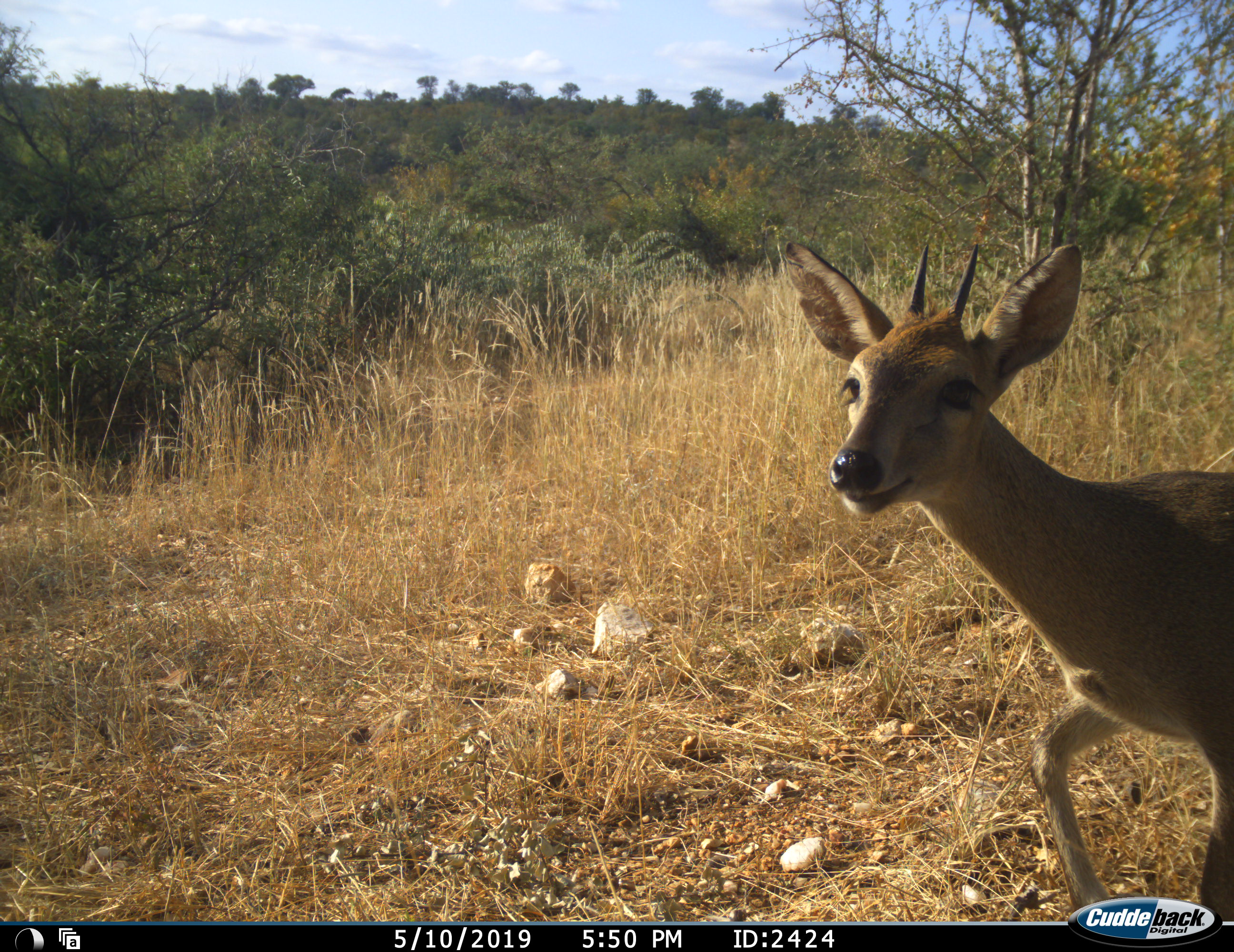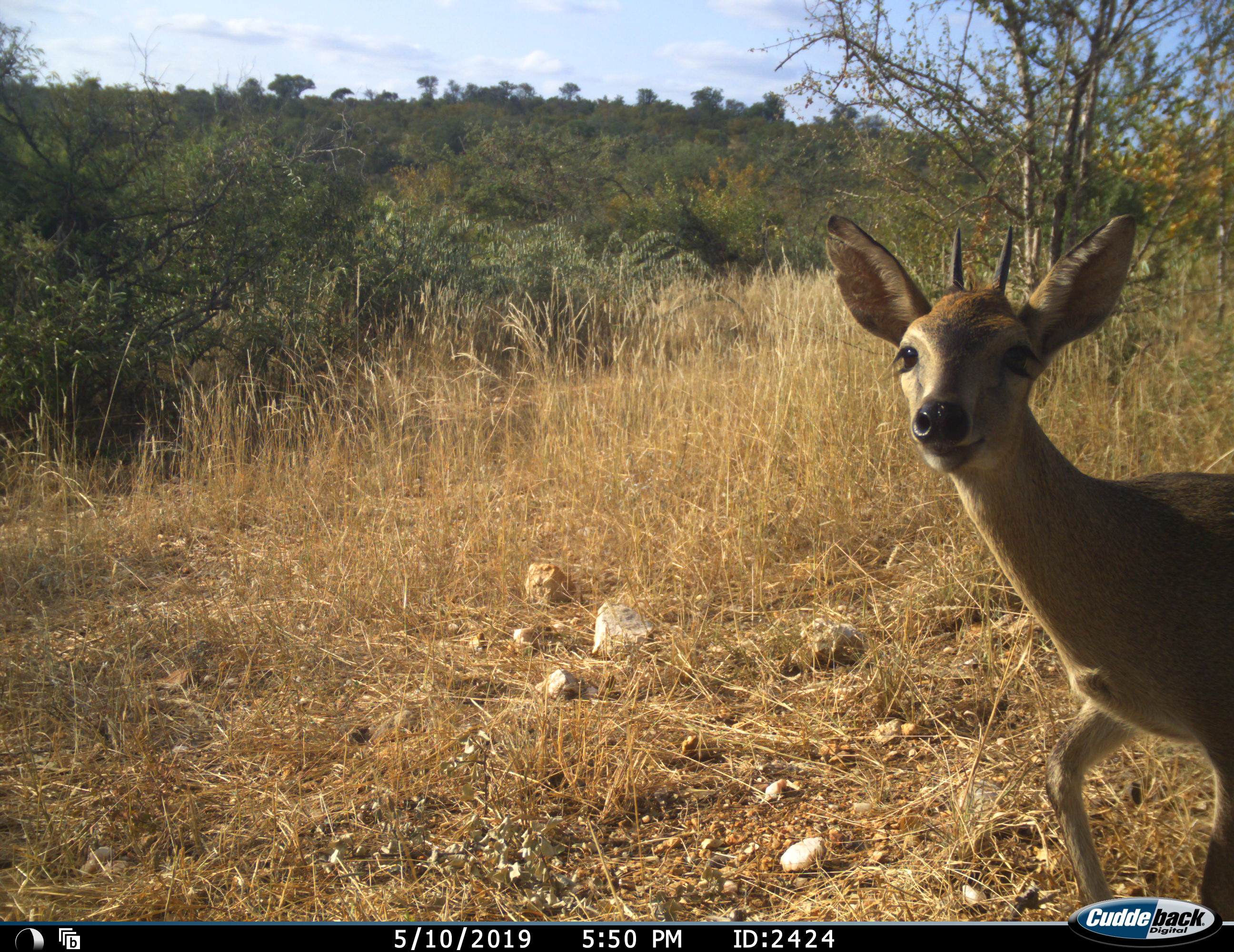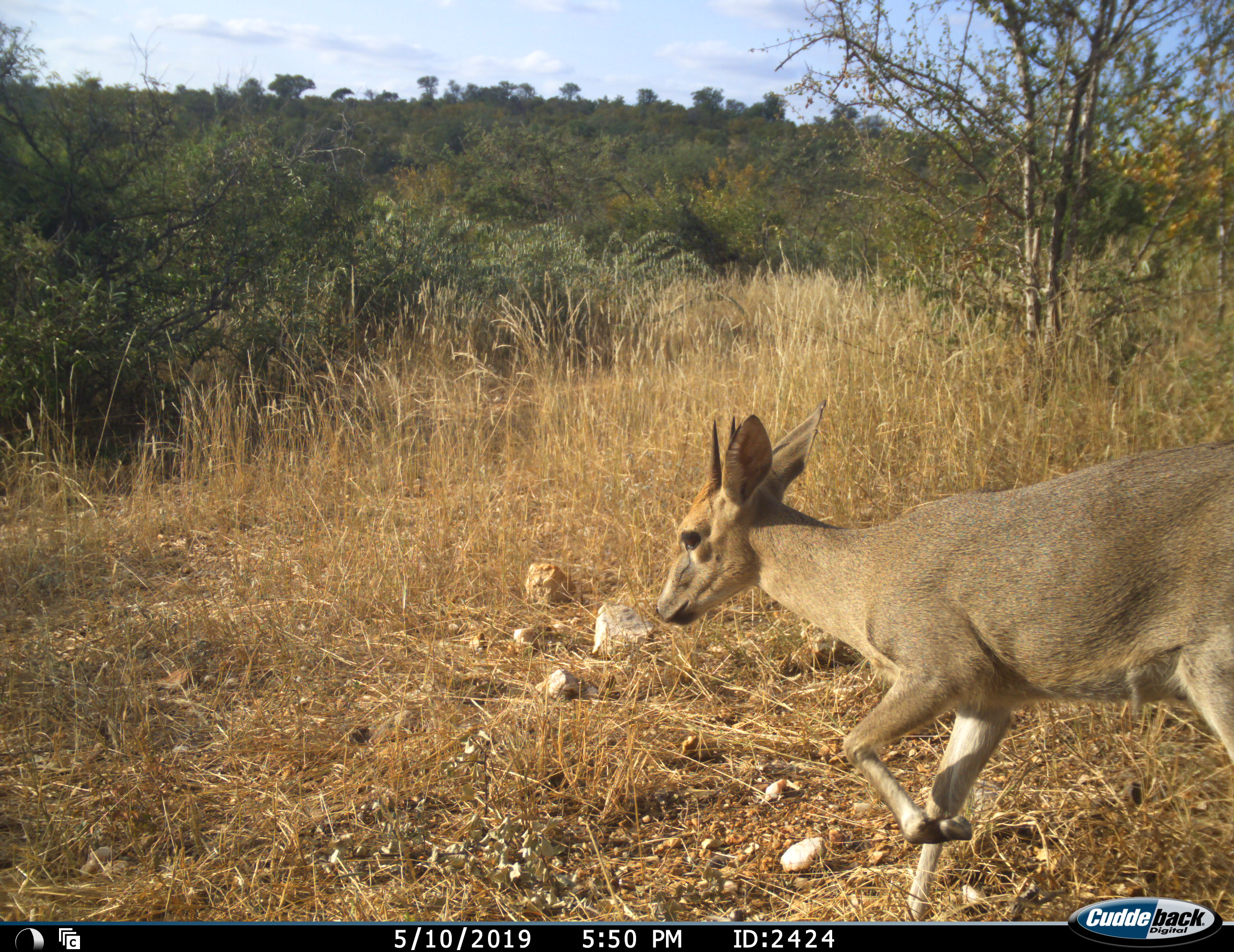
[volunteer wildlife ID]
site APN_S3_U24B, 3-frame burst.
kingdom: Animalia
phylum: Chordata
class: Mammalia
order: Artiodactyla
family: Bovidae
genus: Sylvicapra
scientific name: Sylvicapra grimmia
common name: common duiker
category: duikercommongrey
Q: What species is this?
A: Duikercommongrey (common duiker) (Sylvicapra grimmia).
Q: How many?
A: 1.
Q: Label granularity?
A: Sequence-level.